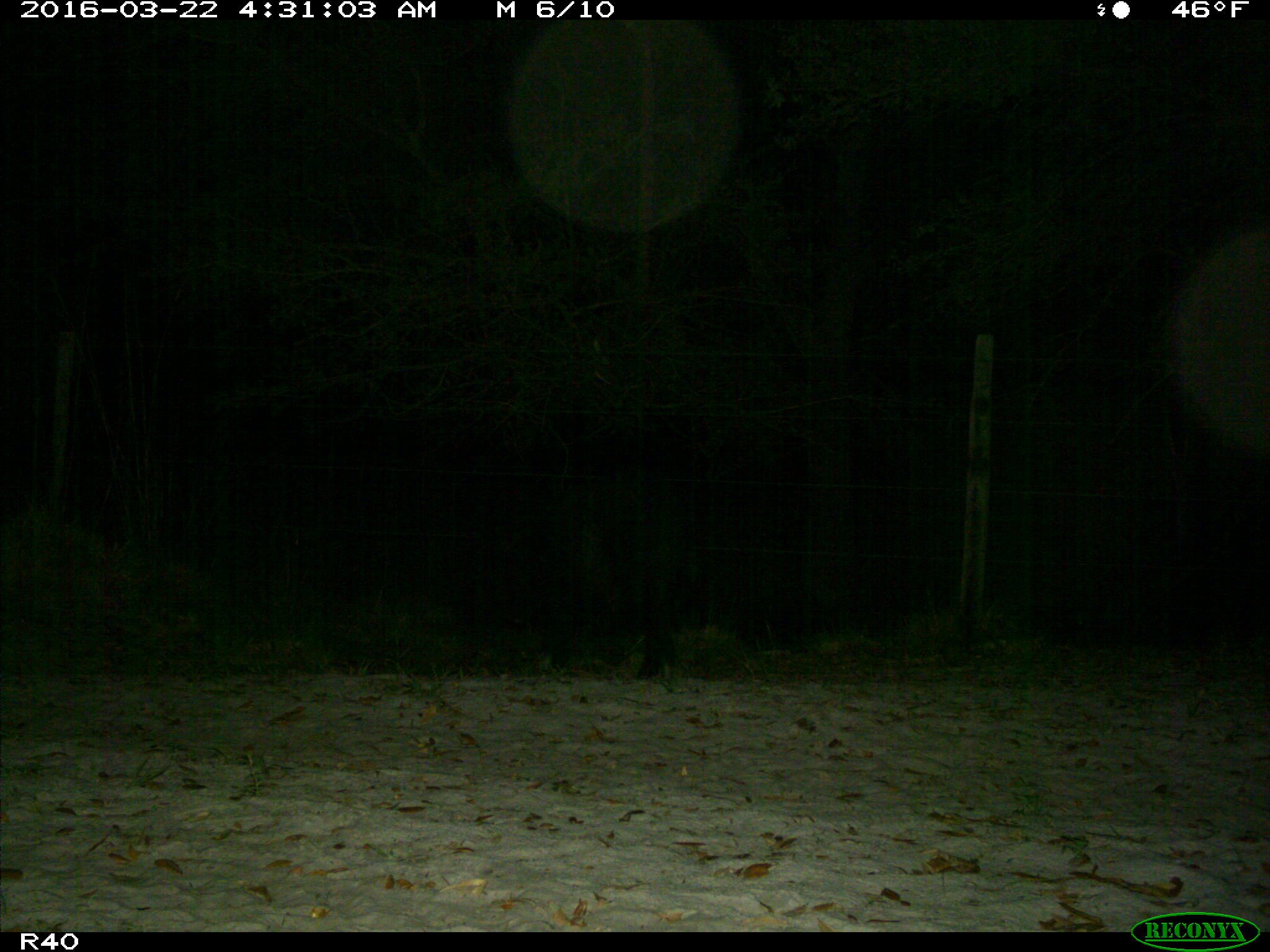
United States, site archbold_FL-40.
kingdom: Animalia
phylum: Chordata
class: Mammalia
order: Artiodactyla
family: Suidae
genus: Sus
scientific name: Sus scrofa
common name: wild boar